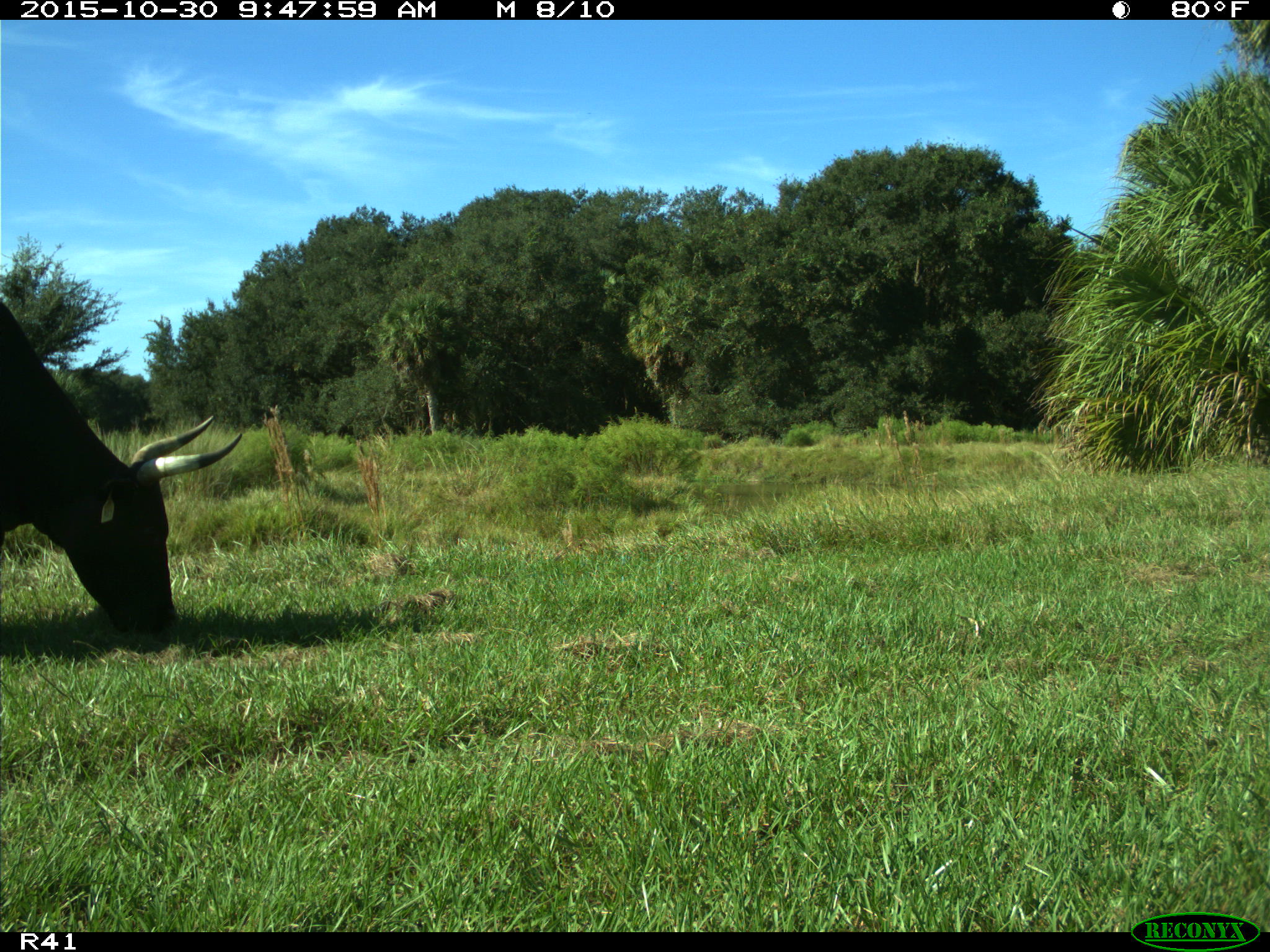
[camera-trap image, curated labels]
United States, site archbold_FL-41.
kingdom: Animalia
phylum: Chordata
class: Mammalia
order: Artiodactyla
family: Bovidae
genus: Bos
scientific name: Bos taurus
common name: domestic cow